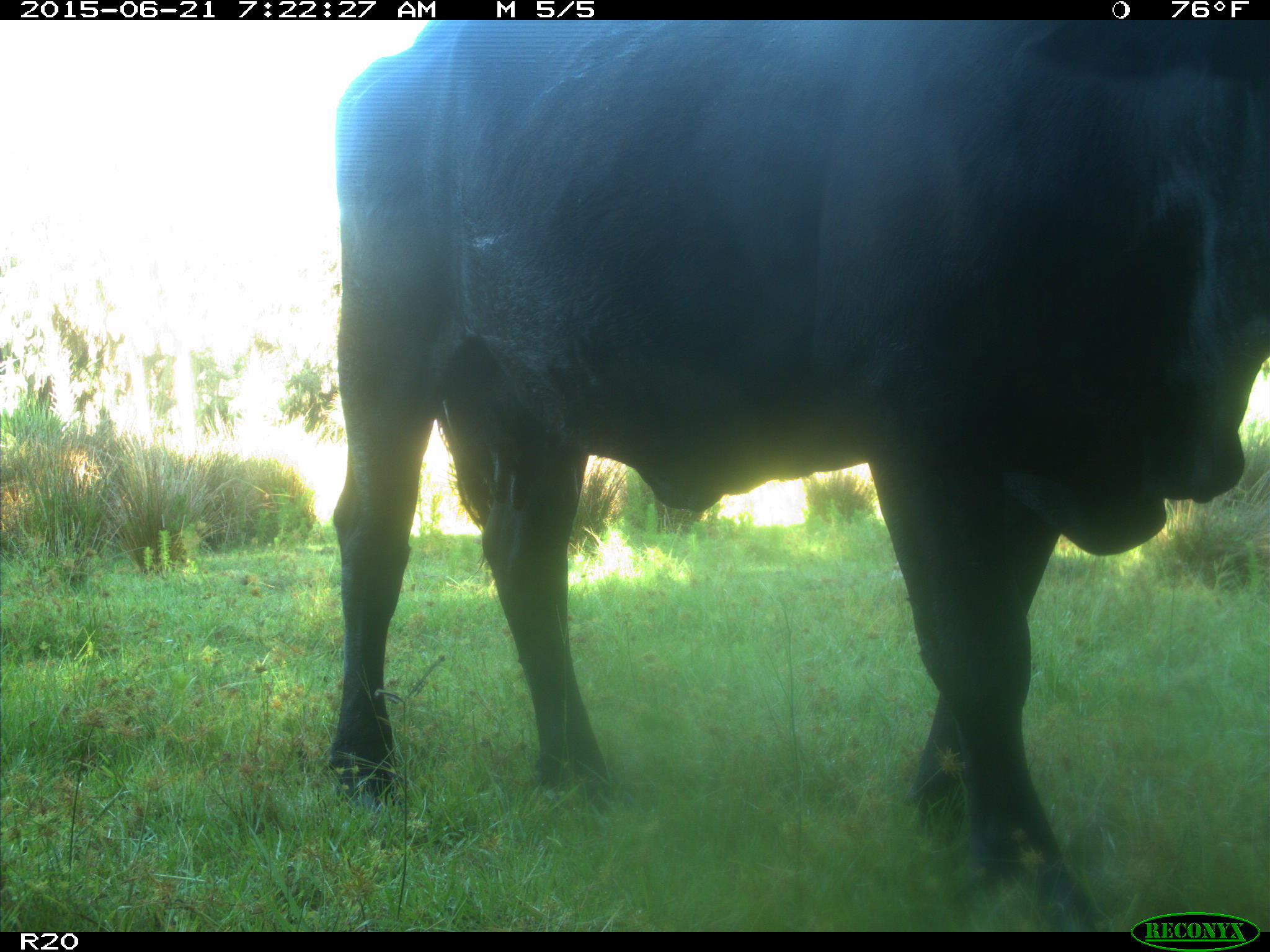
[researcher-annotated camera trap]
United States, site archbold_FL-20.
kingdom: Animalia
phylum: Chordata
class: Mammalia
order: Artiodactyla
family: Bovidae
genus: Bos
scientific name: Bos taurus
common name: domestic cow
Bos taurus (domestic cow).